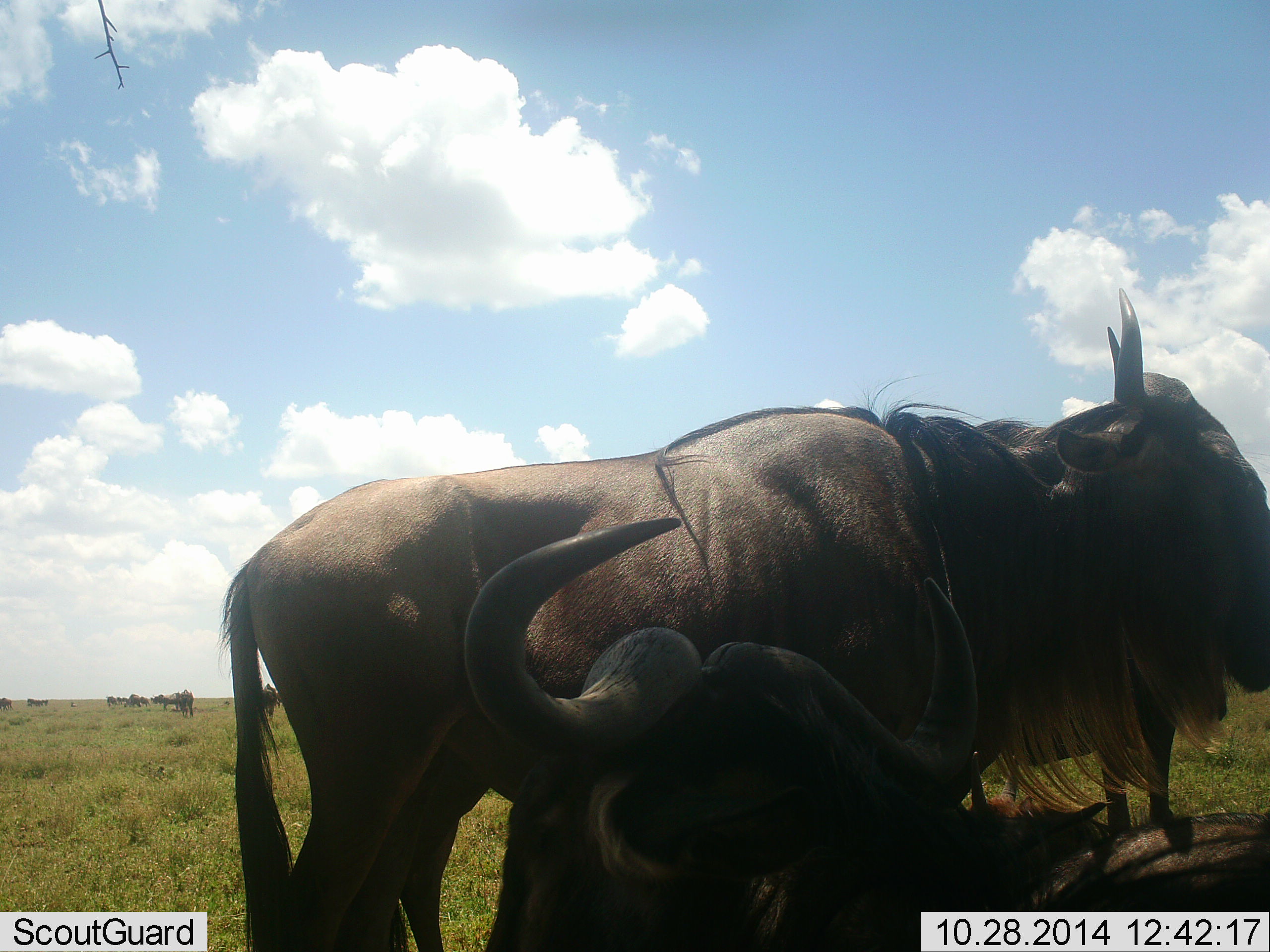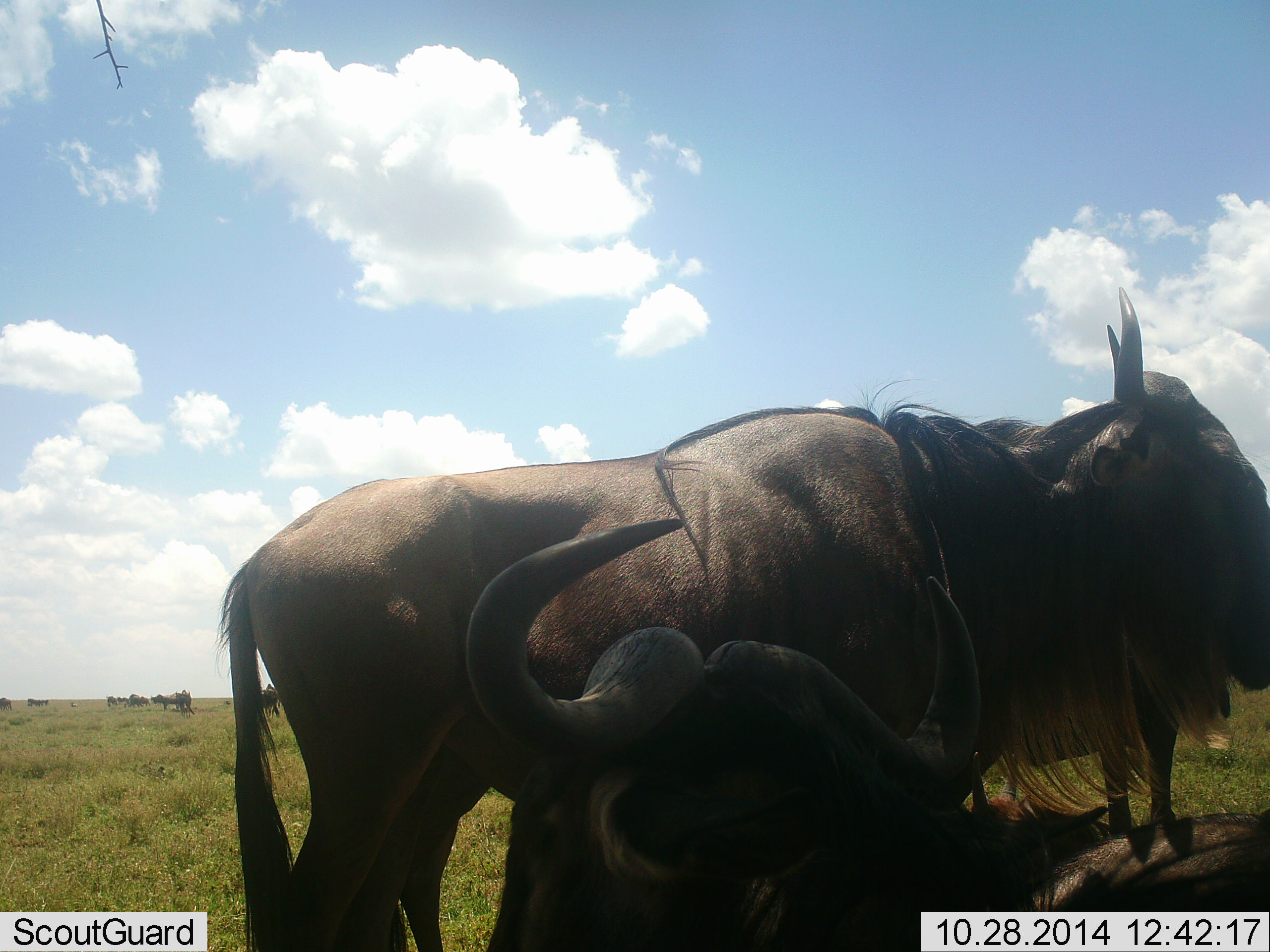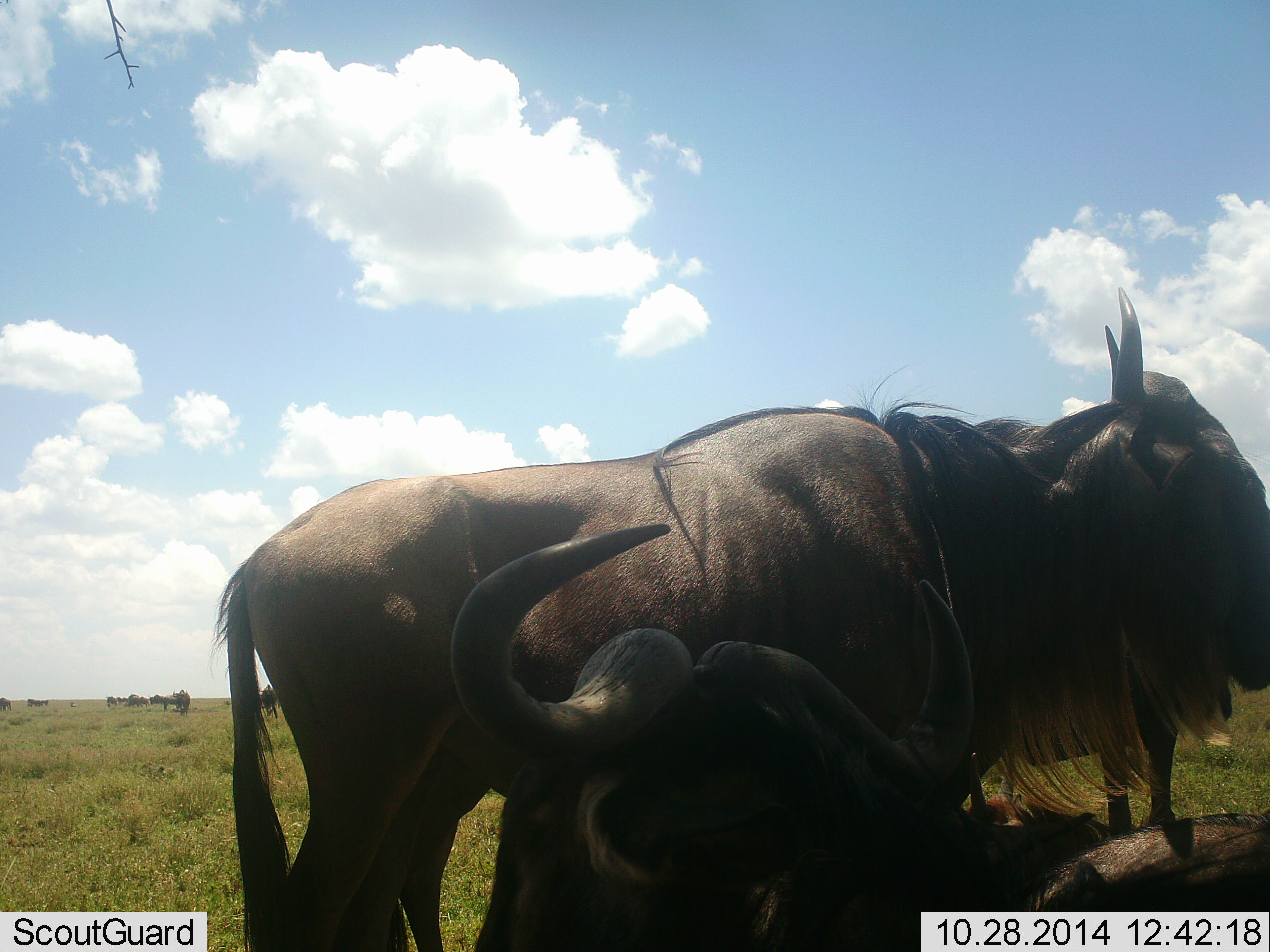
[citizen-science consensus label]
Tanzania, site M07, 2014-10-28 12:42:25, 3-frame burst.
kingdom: Animalia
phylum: Chordata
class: Mammalia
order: Artiodactyla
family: Bovidae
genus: Connochaetes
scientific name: Connochaetes taurinus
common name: blue wildebeest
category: wildebeest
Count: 10.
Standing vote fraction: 80%.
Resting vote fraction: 90%.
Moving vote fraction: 10%.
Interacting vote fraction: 10%.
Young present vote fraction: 0%.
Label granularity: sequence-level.